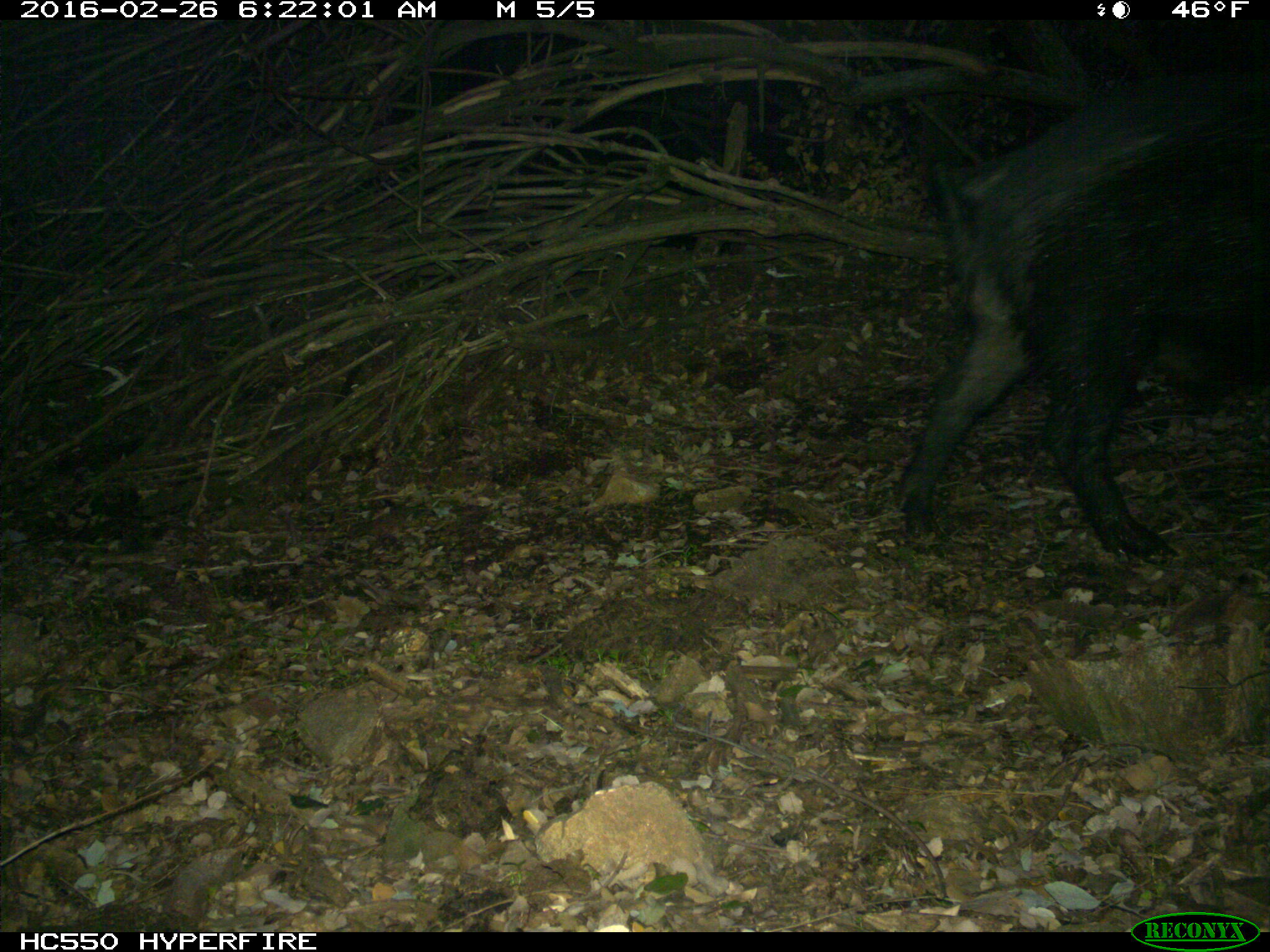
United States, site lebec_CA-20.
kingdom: Animalia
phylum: Chordata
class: Mammalia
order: Artiodactyla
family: Suidae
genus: Sus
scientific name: Sus scrofa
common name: wild boar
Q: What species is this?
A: Sus scrofa (wild boar).